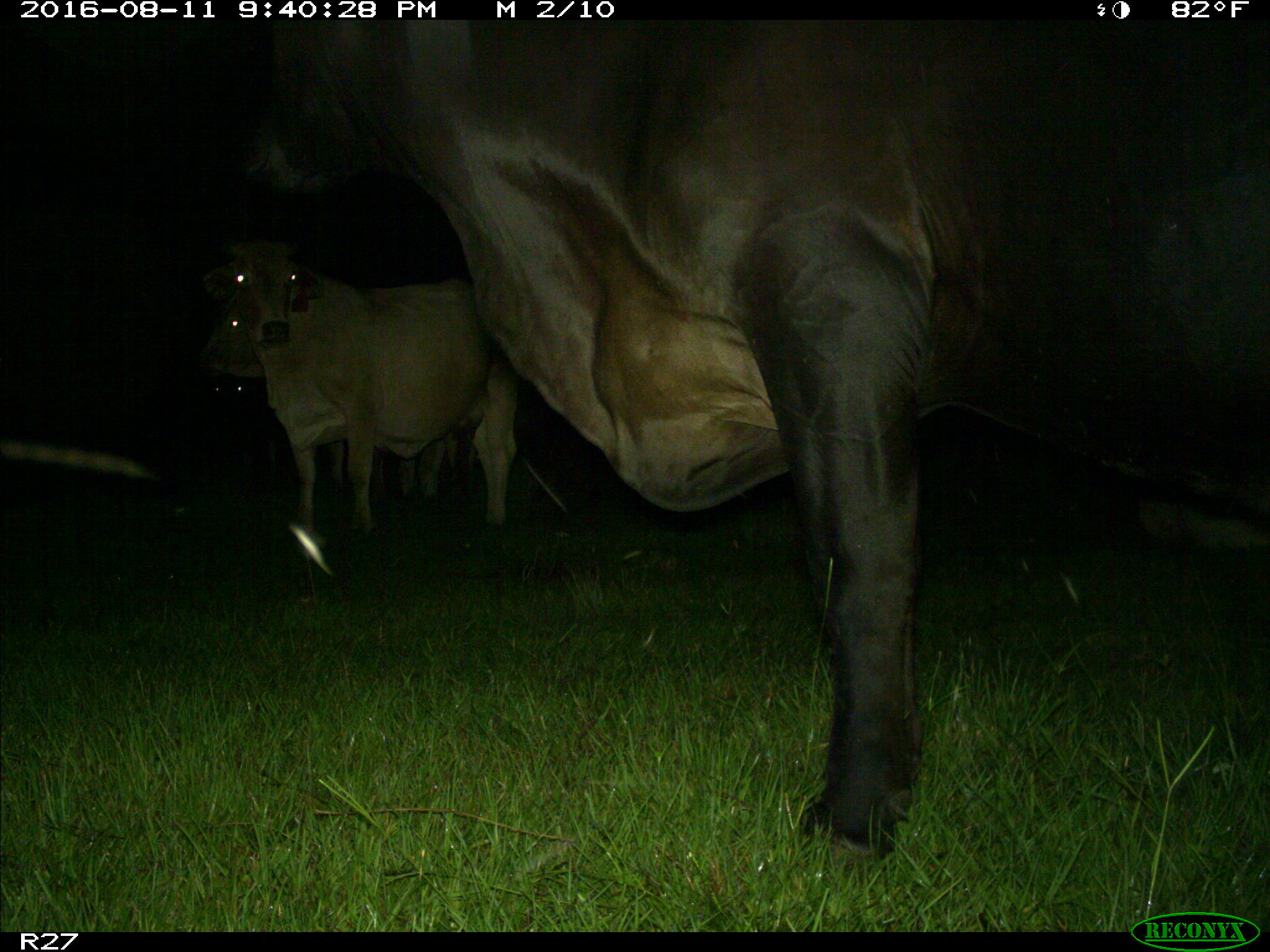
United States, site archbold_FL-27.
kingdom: Animalia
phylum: Chordata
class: Mammalia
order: Artiodactyla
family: Bovidae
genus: Bos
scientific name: Bos taurus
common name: domestic cow